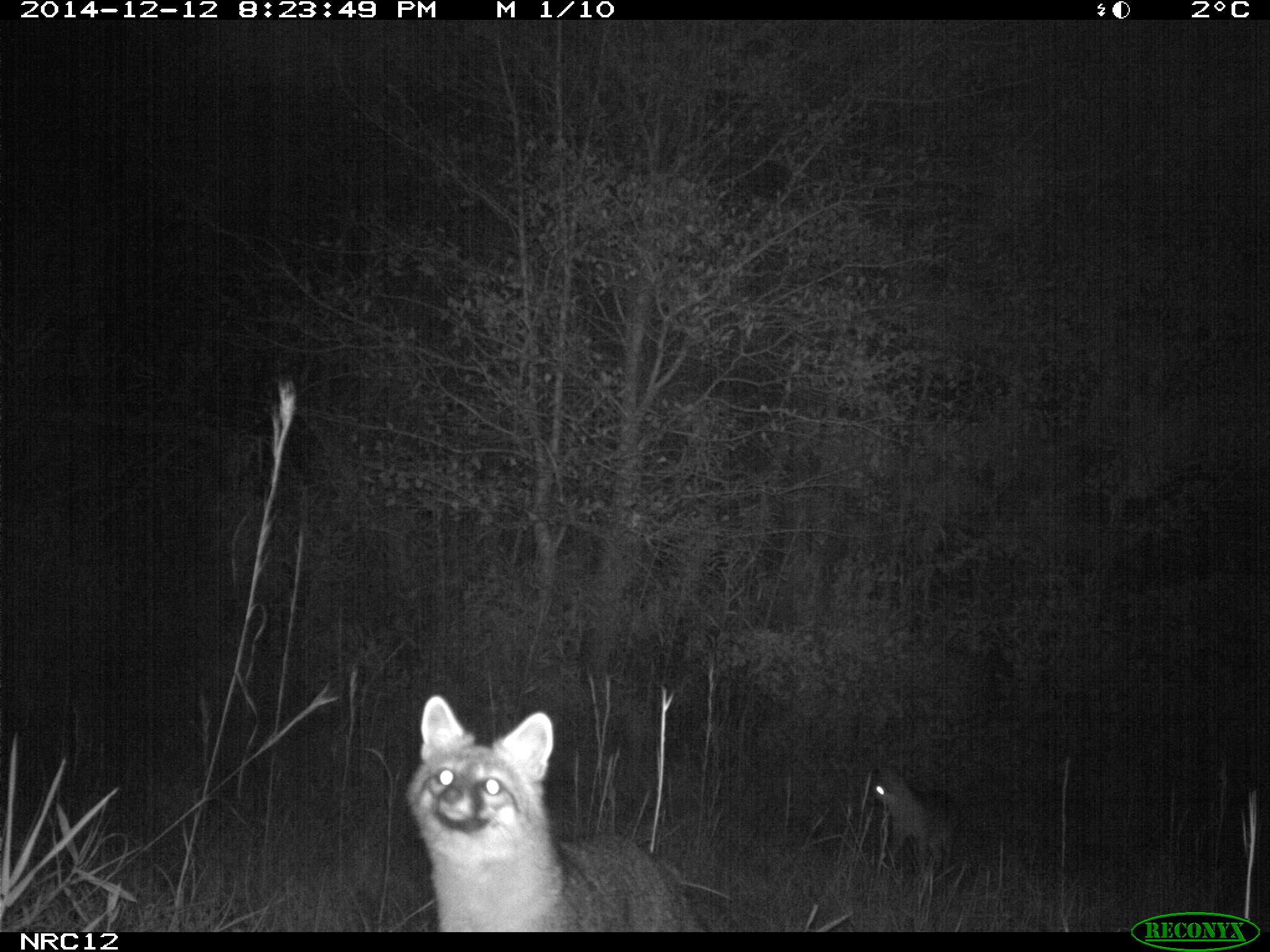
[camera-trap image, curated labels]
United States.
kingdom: Animalia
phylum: Chordata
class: Mammalia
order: Carnivora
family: Canidae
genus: Urocyon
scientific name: Urocyon cinereoargenteus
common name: gray fox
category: Grey Fox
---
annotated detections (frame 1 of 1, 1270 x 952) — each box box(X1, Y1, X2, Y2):
Grey Fox: box(398, 685, 717, 940); box(858, 763, 936, 889)